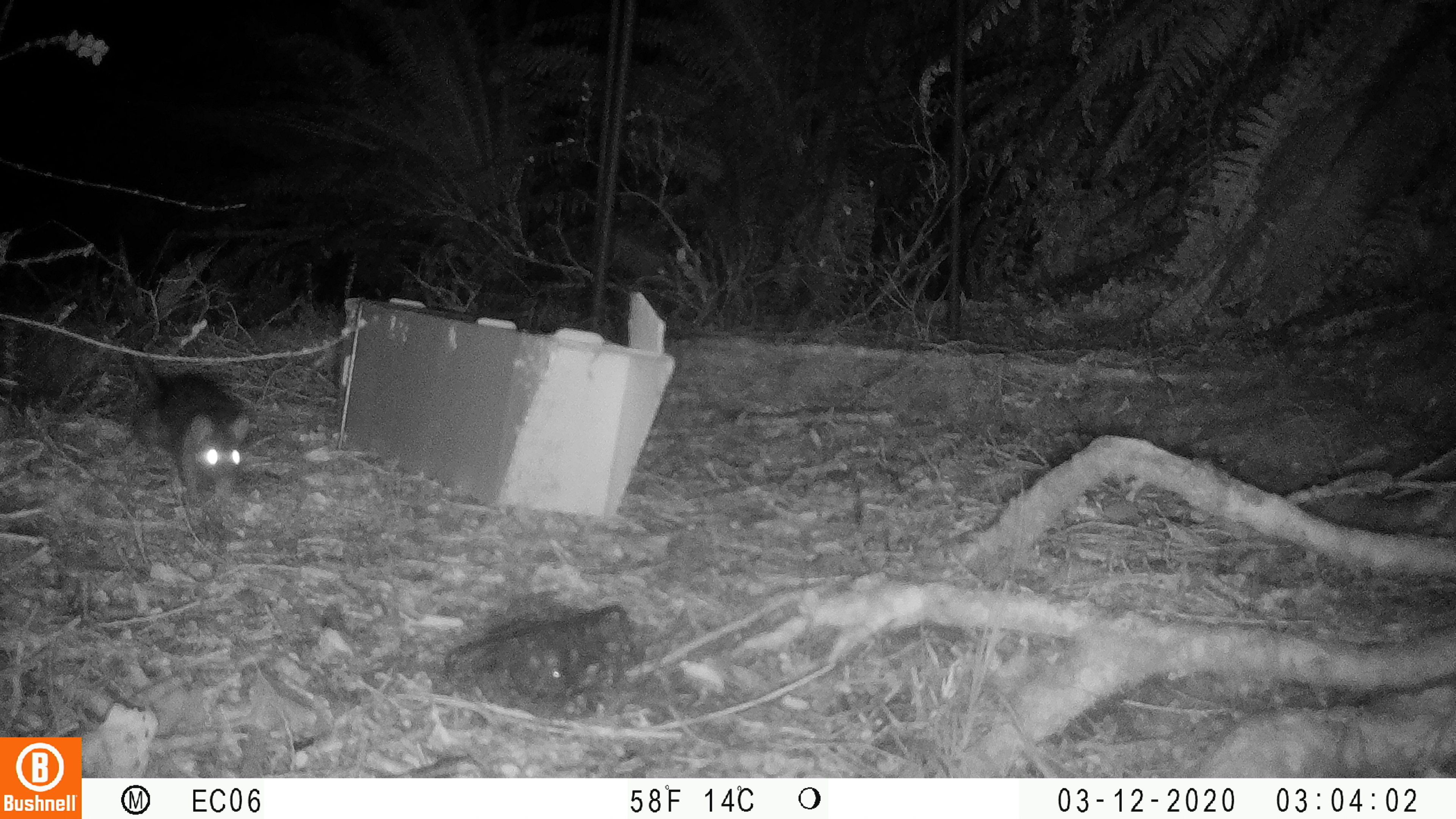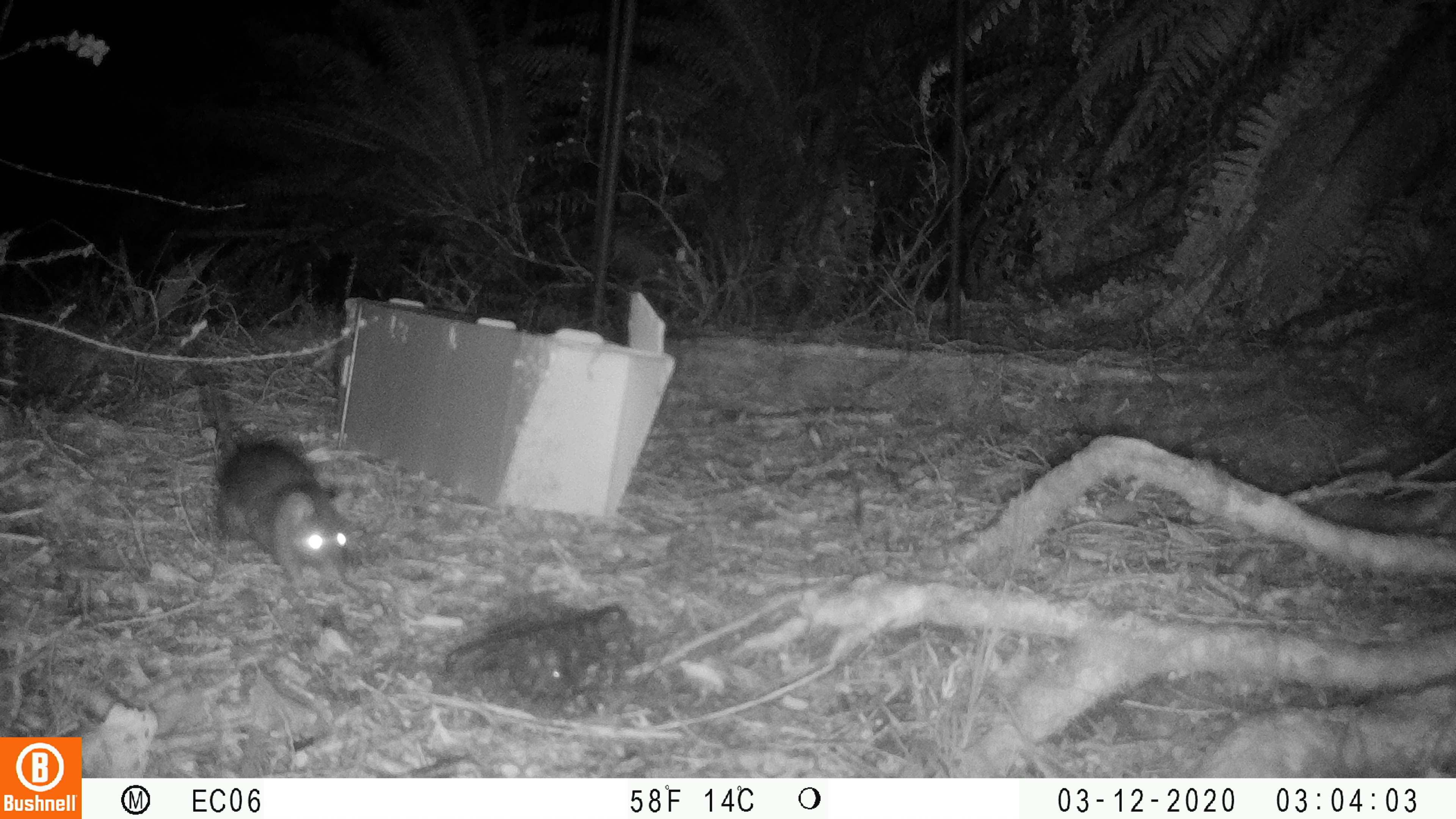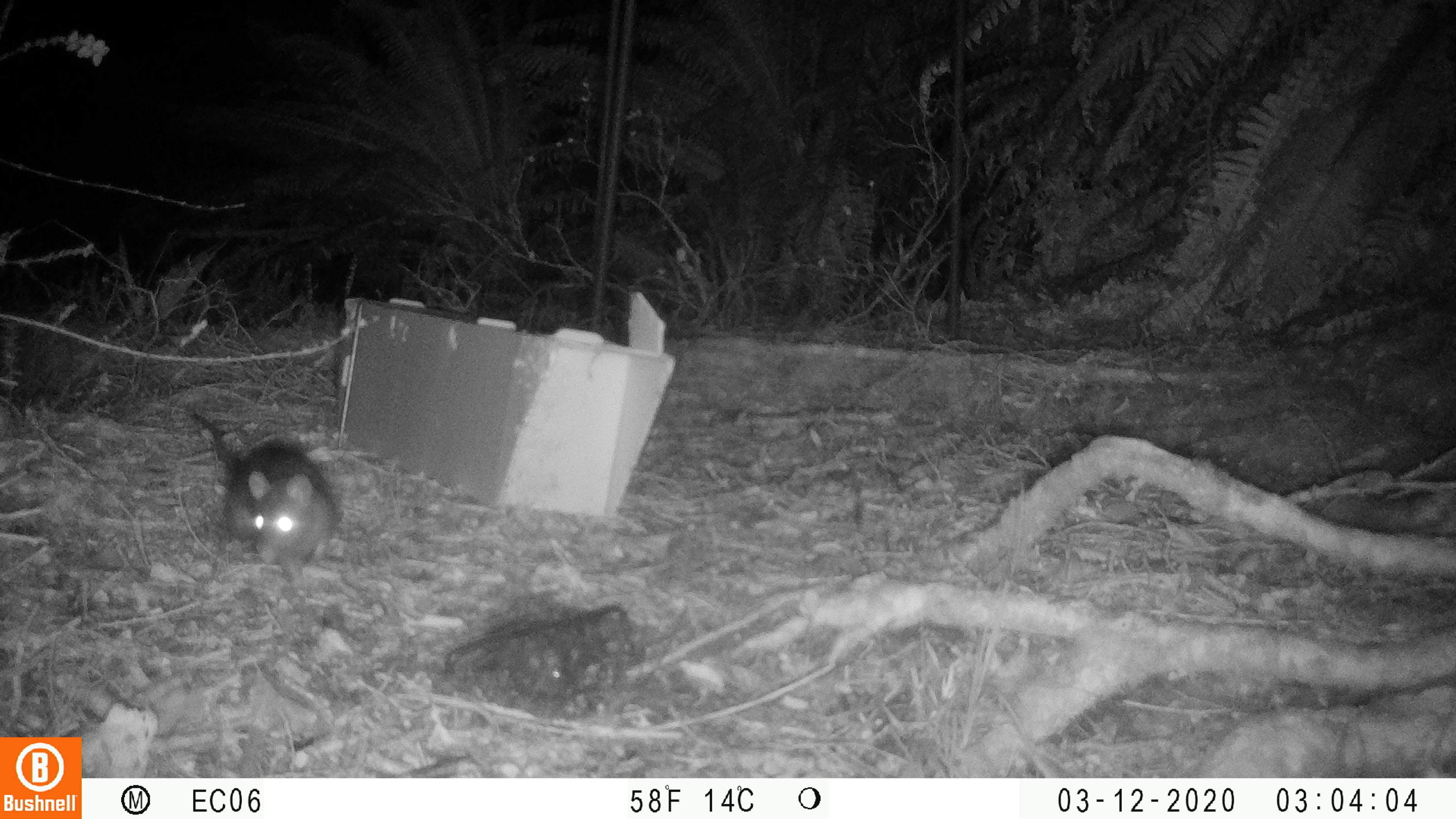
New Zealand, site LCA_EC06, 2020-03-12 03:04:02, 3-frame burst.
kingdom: Animalia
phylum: Chordata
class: Mammalia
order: Rodentia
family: Muridae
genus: Rattus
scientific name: Rattus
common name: rat